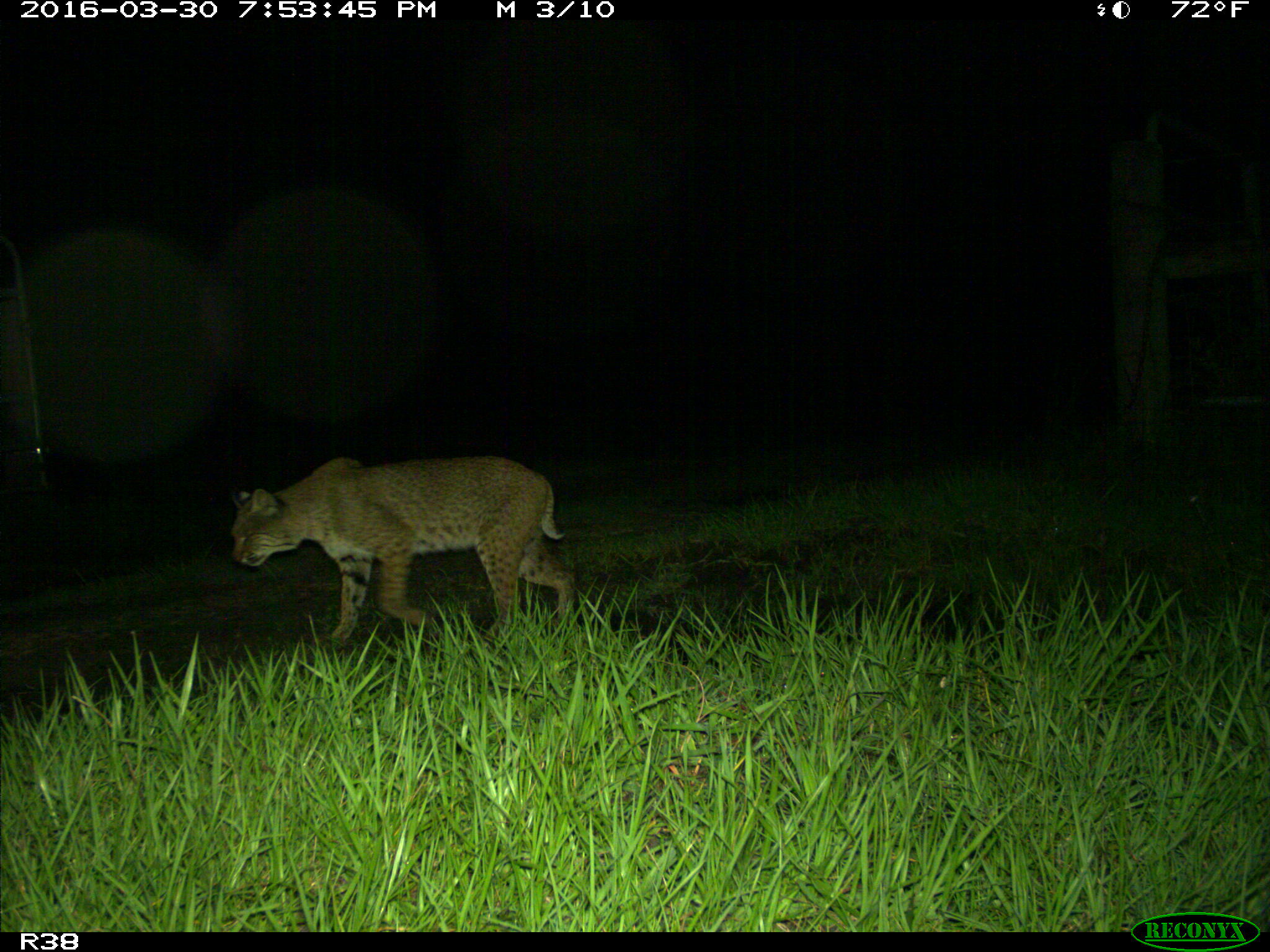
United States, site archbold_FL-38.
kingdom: Animalia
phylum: Chordata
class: Mammalia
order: Carnivora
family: Felidae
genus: Lynx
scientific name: Lynx rufus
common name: bobcat